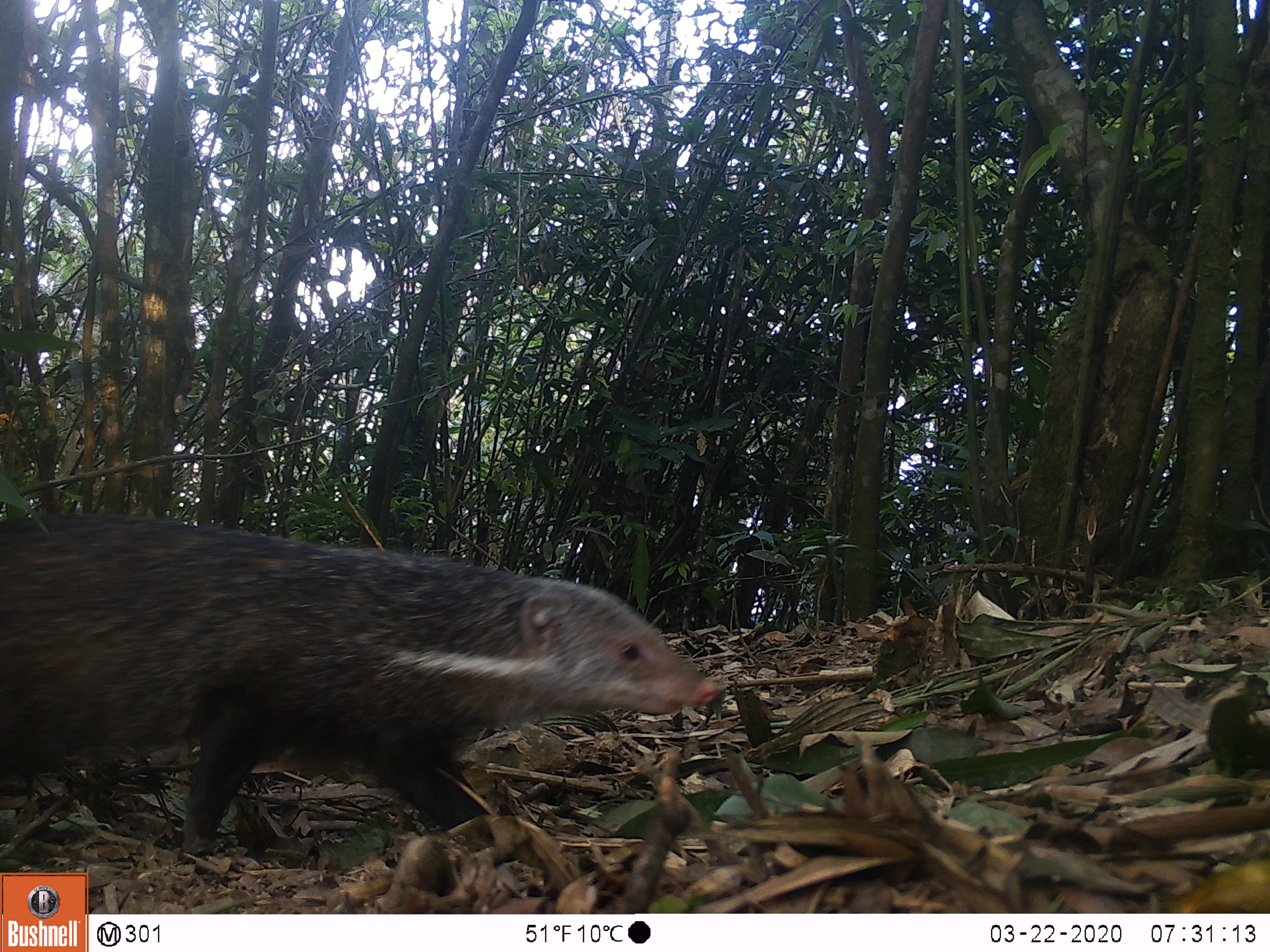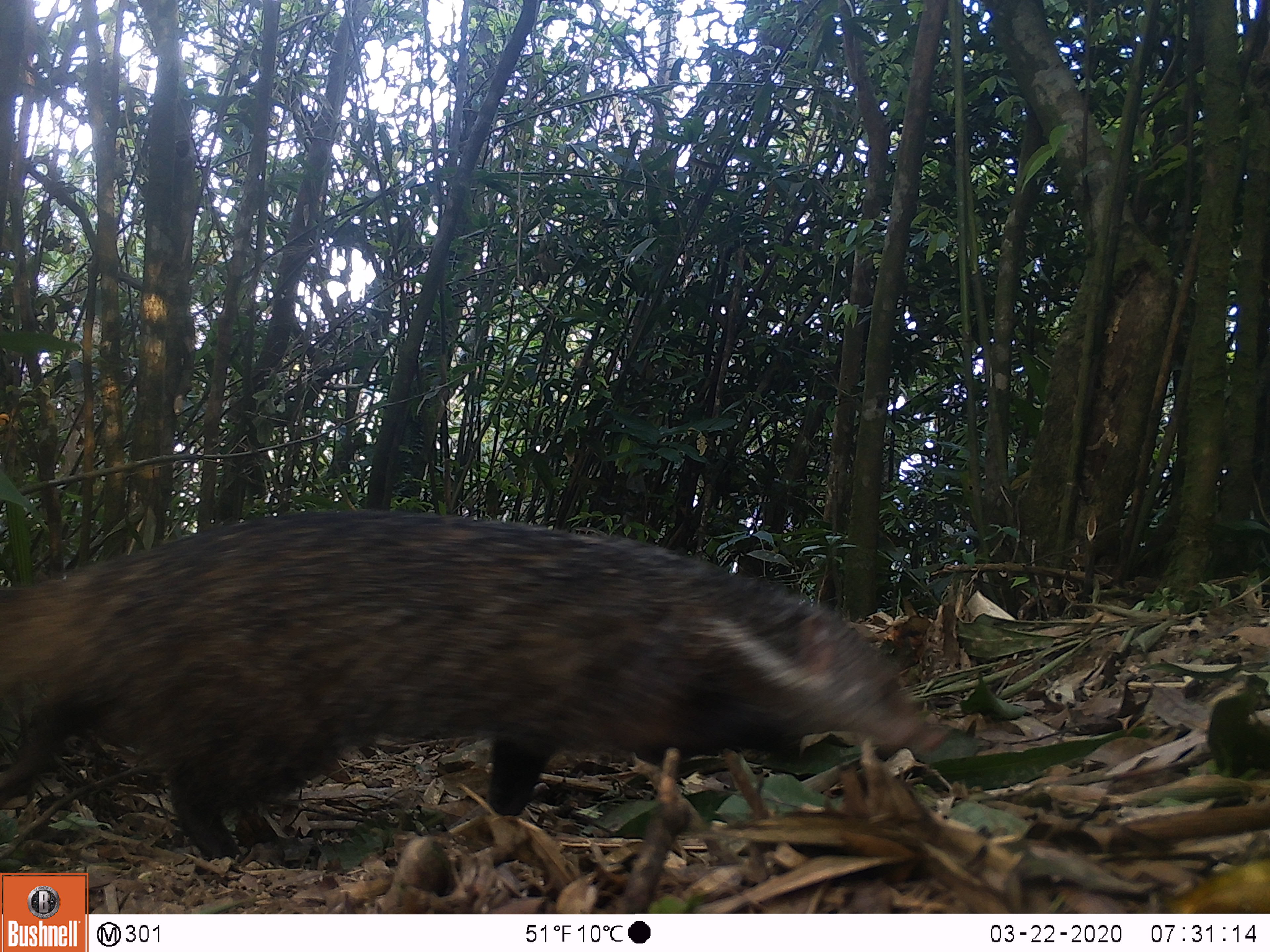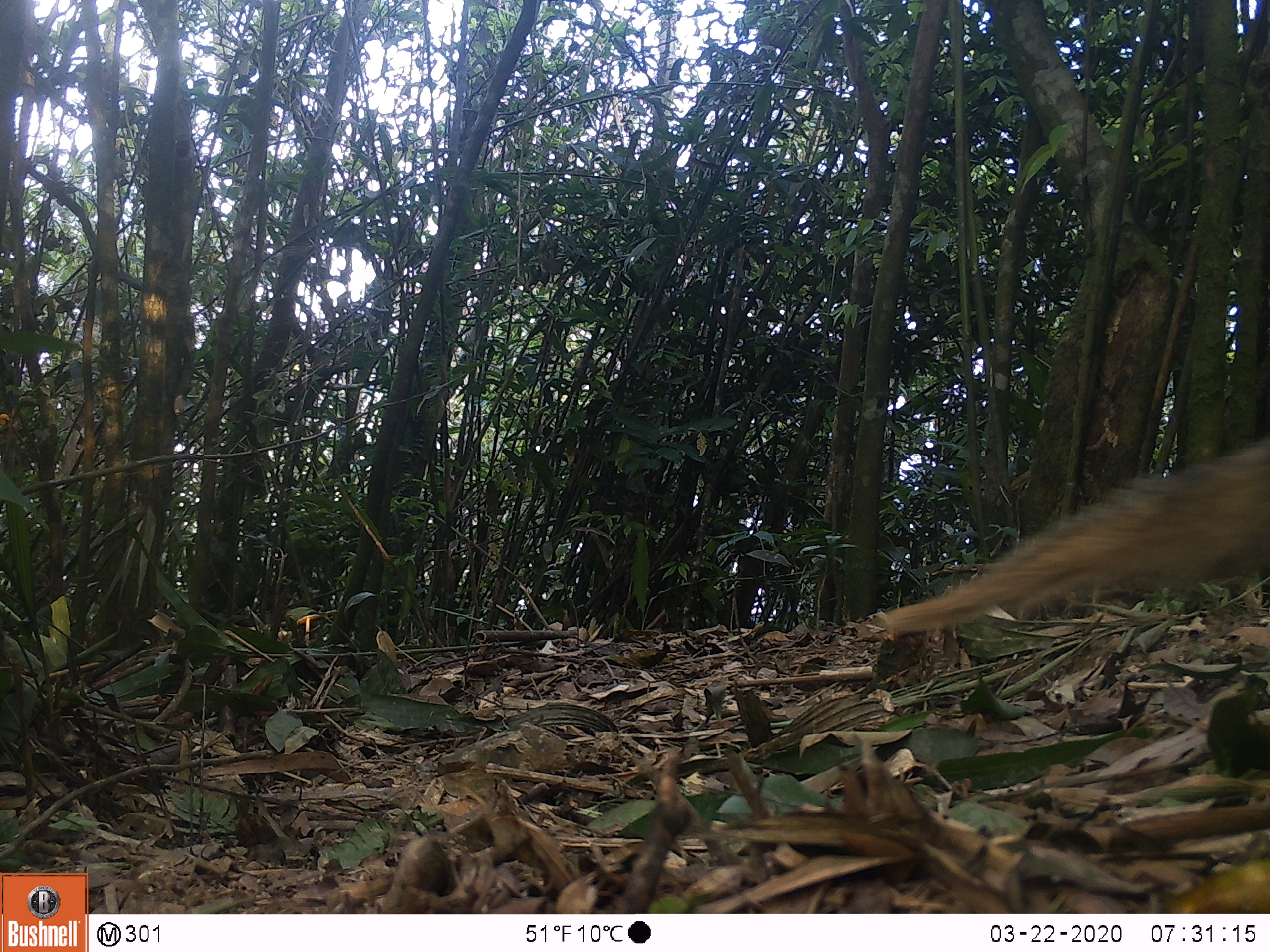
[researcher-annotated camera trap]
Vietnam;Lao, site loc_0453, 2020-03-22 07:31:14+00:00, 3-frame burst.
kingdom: Animalia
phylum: Chordata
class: Mammalia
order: Carnivora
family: Herpestidae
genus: Urva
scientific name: Urva urva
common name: crab-eating mongoose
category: crab eating mongoose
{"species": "crab eating mongoose (crab-eating mongoose) (Urva urva)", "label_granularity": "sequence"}